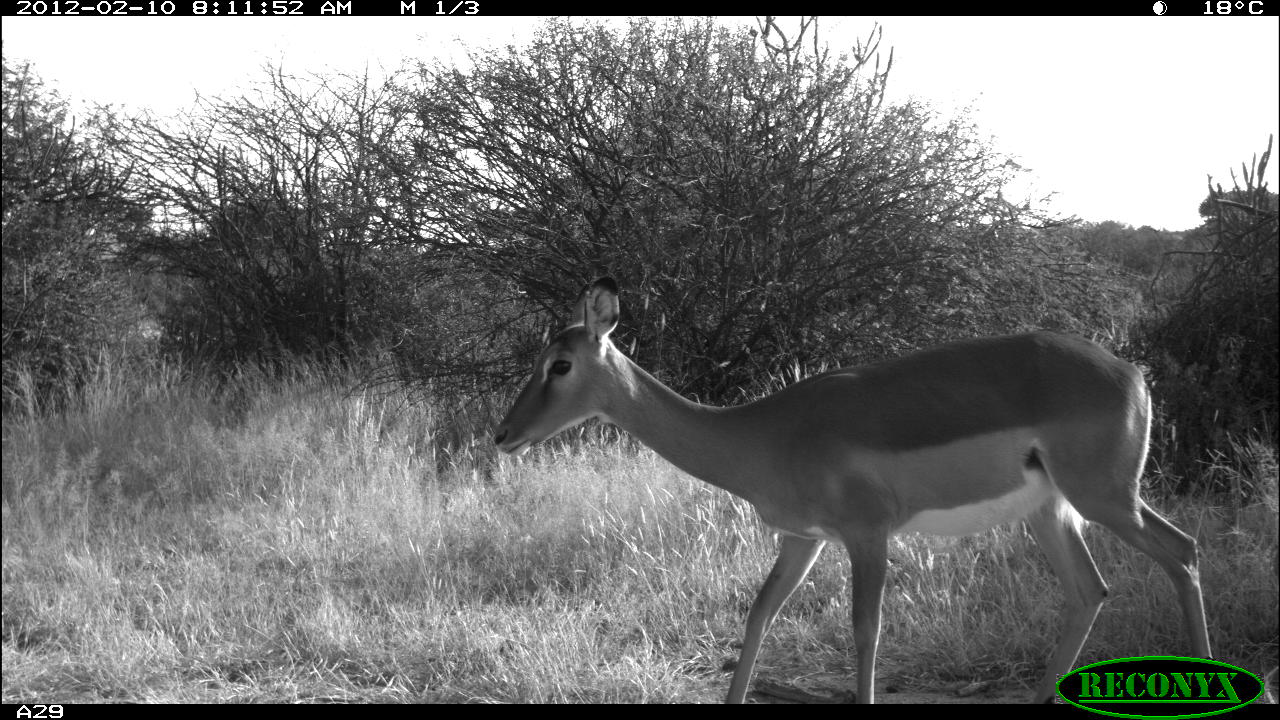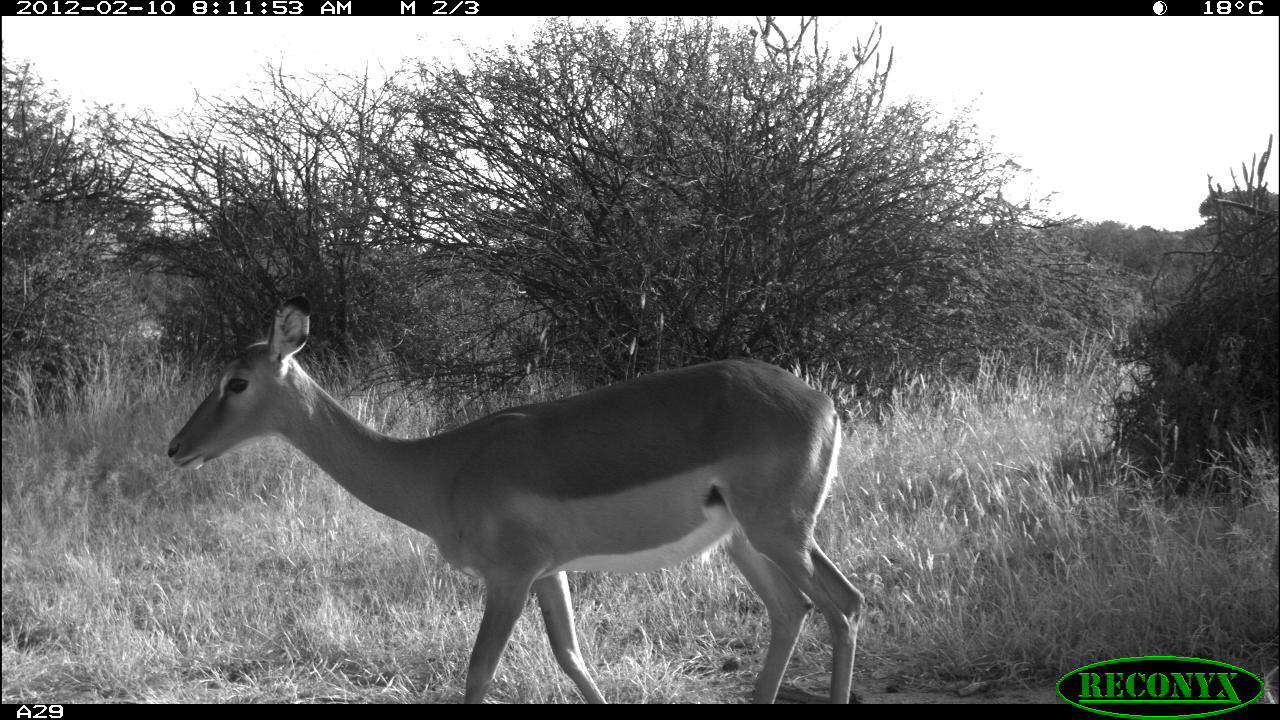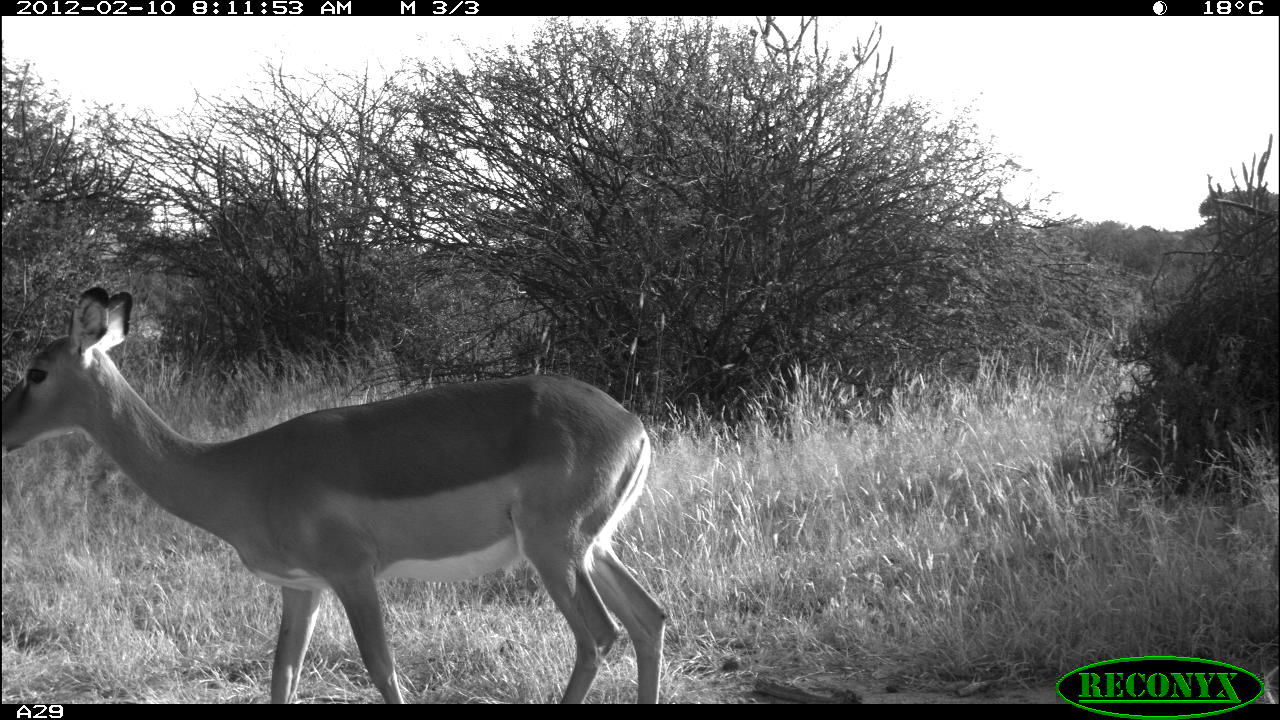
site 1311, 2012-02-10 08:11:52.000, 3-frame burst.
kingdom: Animalia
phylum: Chordata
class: Mammalia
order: Artiodactyla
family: Bovidae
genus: Aepyceros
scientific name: Aepyceros melampus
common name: impala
Aepyceros melampus (impala), count 1.